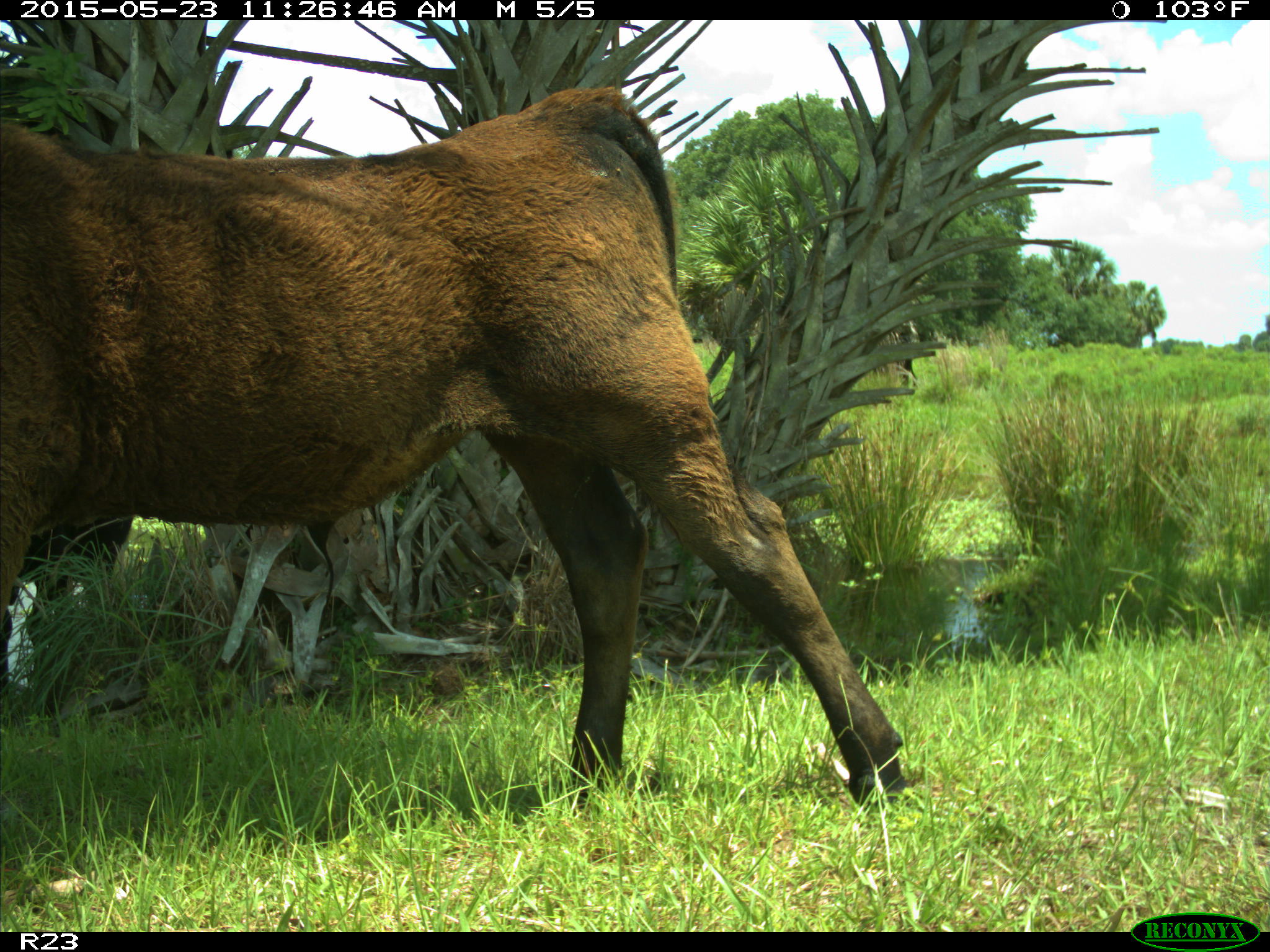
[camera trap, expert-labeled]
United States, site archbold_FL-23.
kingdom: Animalia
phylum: Chordata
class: Mammalia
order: Artiodactyla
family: Bovidae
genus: Bos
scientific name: Bos taurus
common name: domestic cow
Bos taurus (domestic cow).